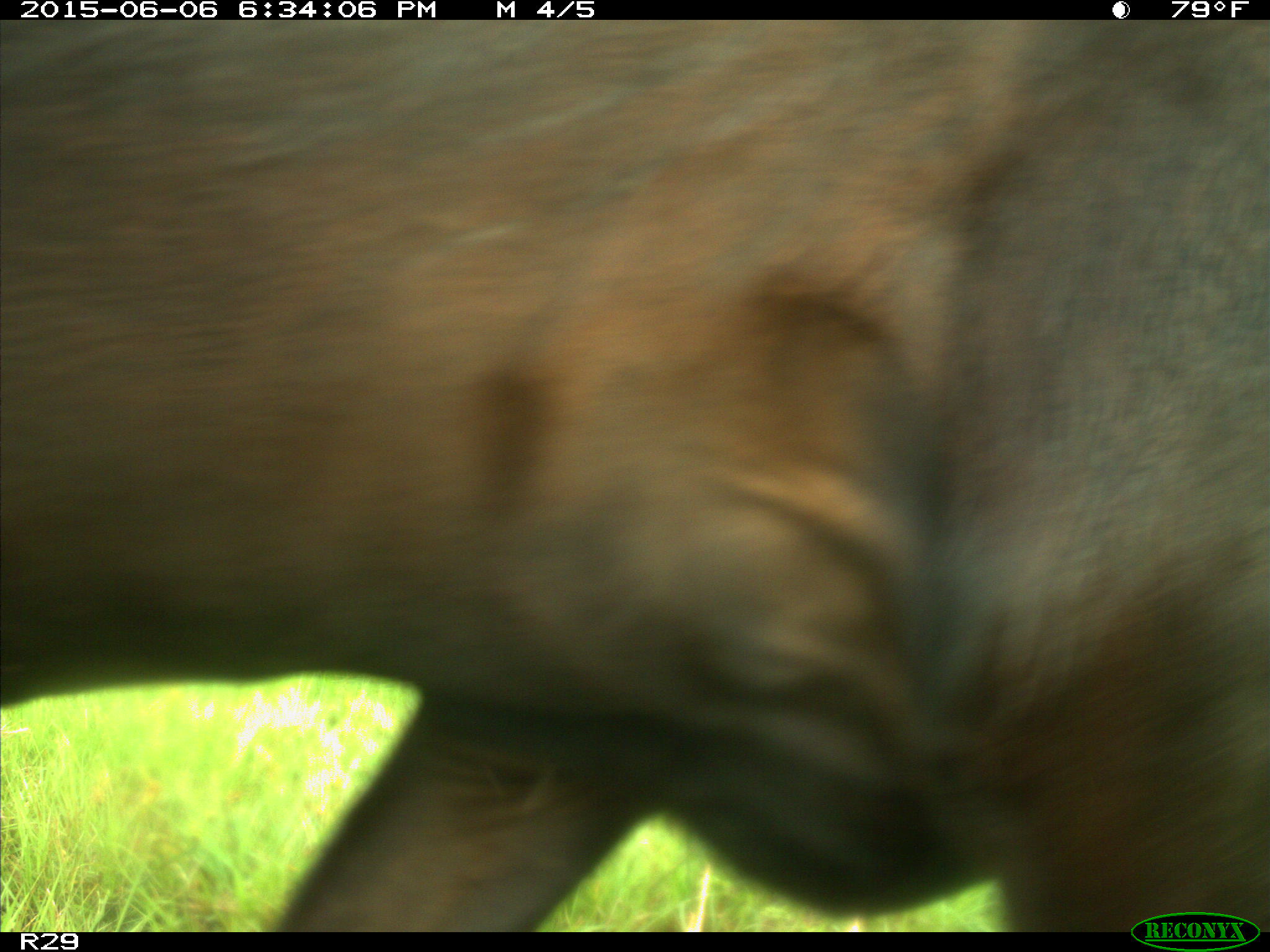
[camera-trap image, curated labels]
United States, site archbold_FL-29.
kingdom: Animalia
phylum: Chordata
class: Mammalia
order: Artiodactyla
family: Bovidae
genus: Bos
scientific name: Bos taurus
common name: domestic cow